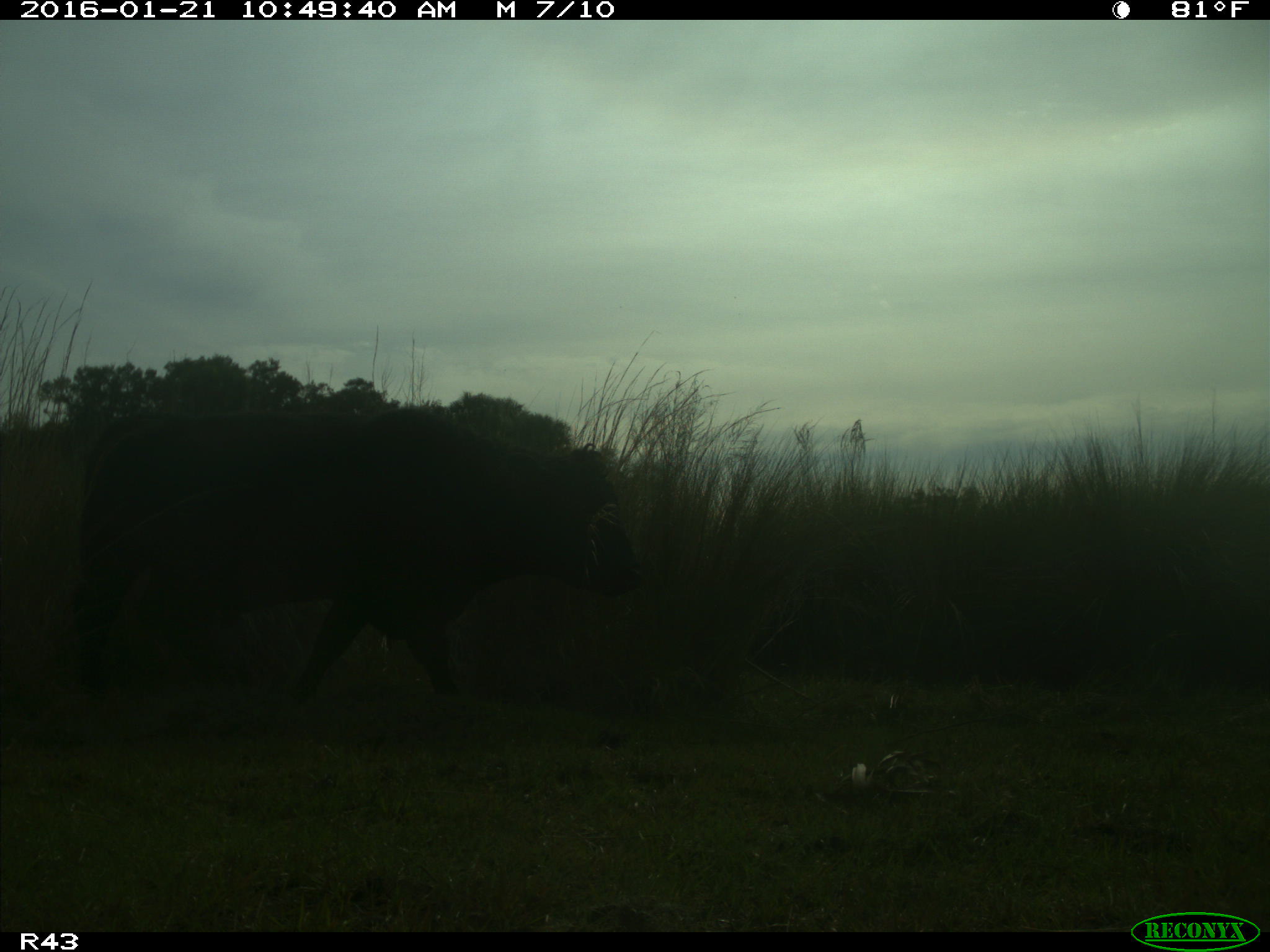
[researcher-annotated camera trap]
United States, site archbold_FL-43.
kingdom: Animalia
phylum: Chordata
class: Mammalia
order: Artiodactyla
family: Bovidae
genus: Bos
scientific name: Bos taurus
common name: domestic cow